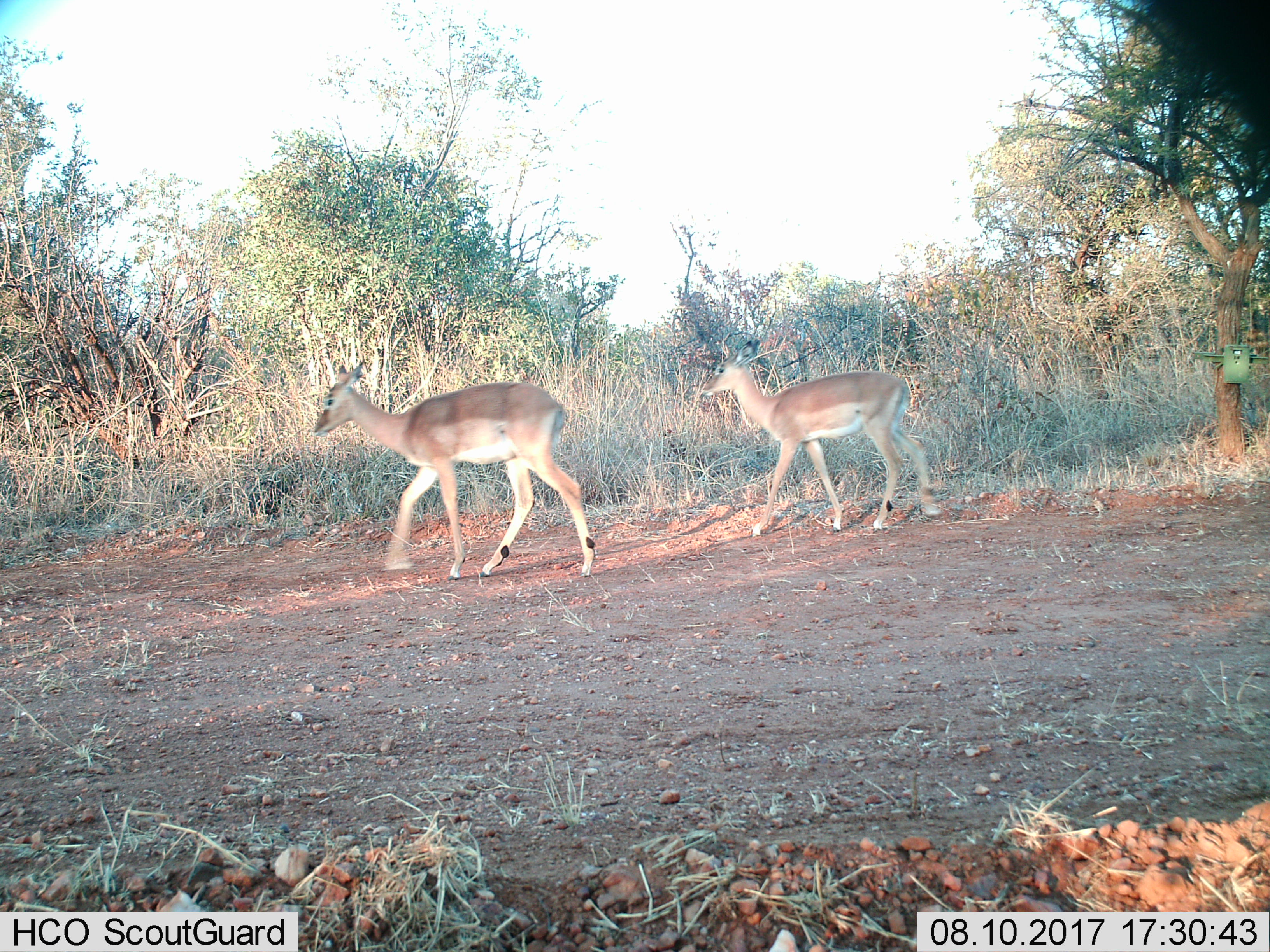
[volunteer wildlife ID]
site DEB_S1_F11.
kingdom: Animalia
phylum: Chordata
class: Mammalia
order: Artiodactyla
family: Bovidae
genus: Aepyceros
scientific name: Aepyceros melampus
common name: impala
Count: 2.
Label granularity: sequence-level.